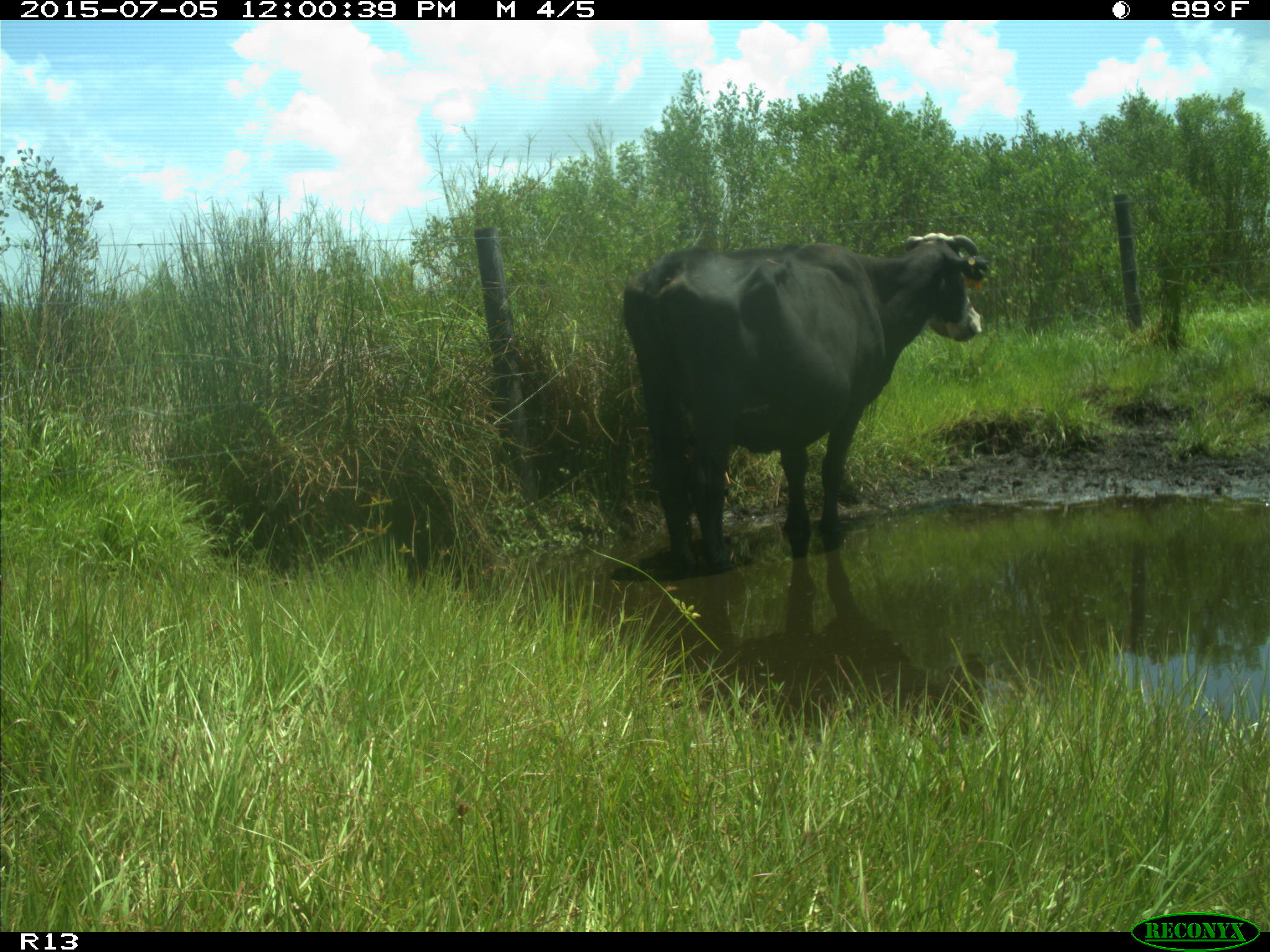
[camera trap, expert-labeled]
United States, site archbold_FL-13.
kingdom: Animalia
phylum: Chordata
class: Mammalia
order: Artiodactyla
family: Bovidae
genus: Bos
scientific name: Bos taurus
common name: domestic cow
Bos taurus (domestic cow).